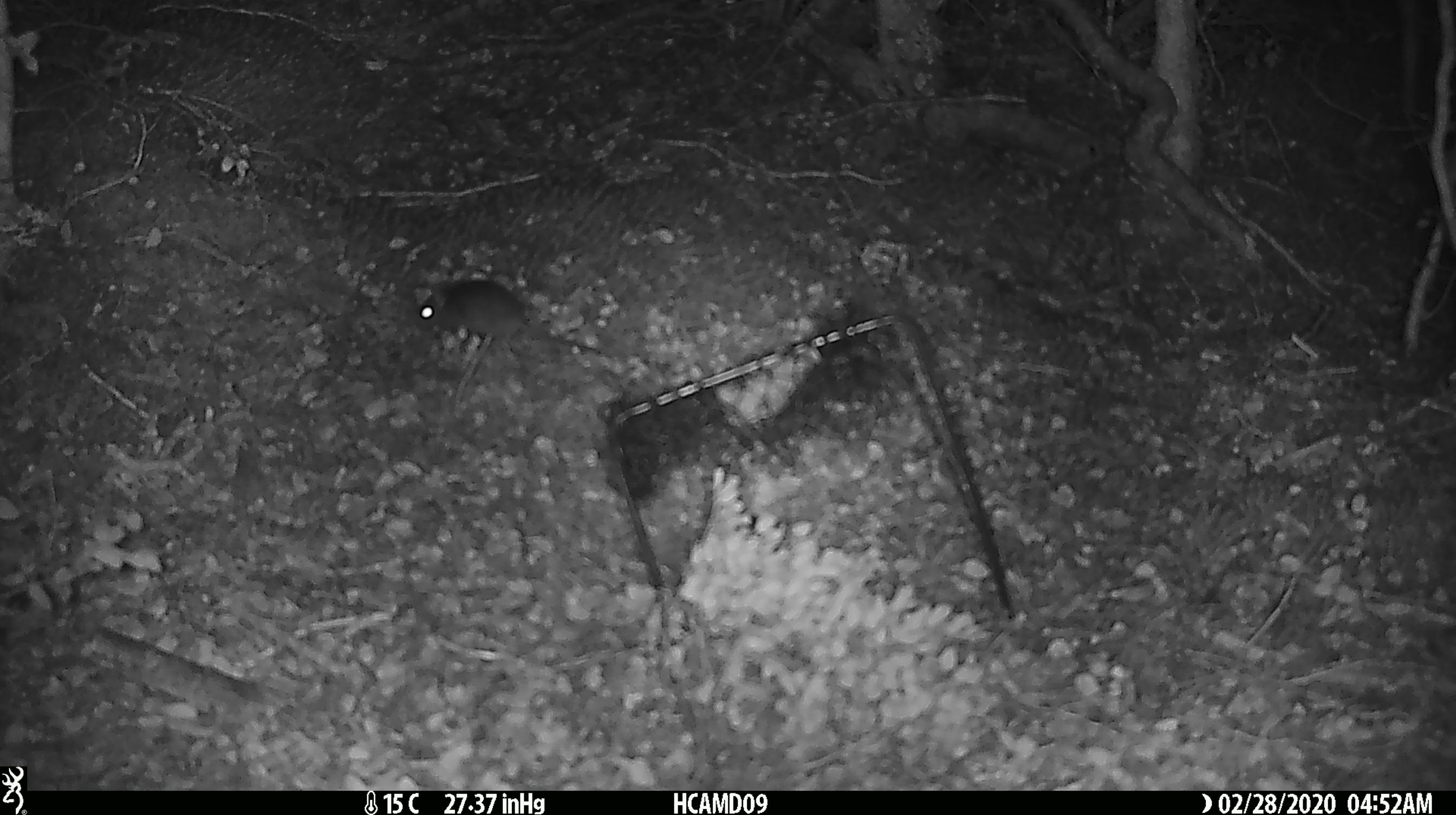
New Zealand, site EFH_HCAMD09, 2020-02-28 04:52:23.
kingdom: Animalia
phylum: Chordata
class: Mammalia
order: Rodentia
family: Muridae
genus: Mus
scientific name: Mus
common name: mouse